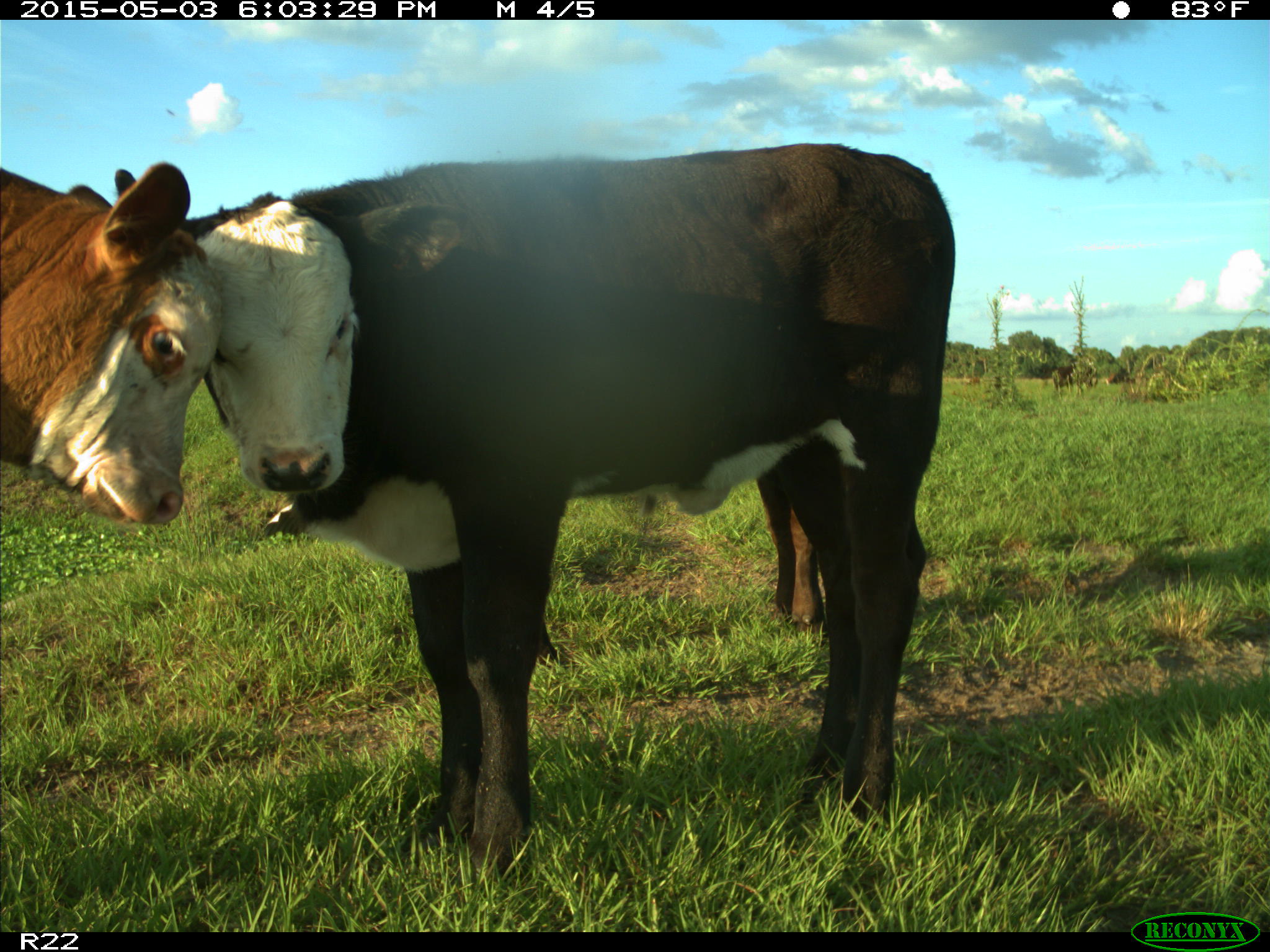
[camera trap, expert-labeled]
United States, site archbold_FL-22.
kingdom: Animalia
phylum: Chordata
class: Mammalia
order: Artiodactyla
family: Bovidae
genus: Bos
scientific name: Bos taurus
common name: domestic cow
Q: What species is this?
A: Bos taurus (domestic cow).